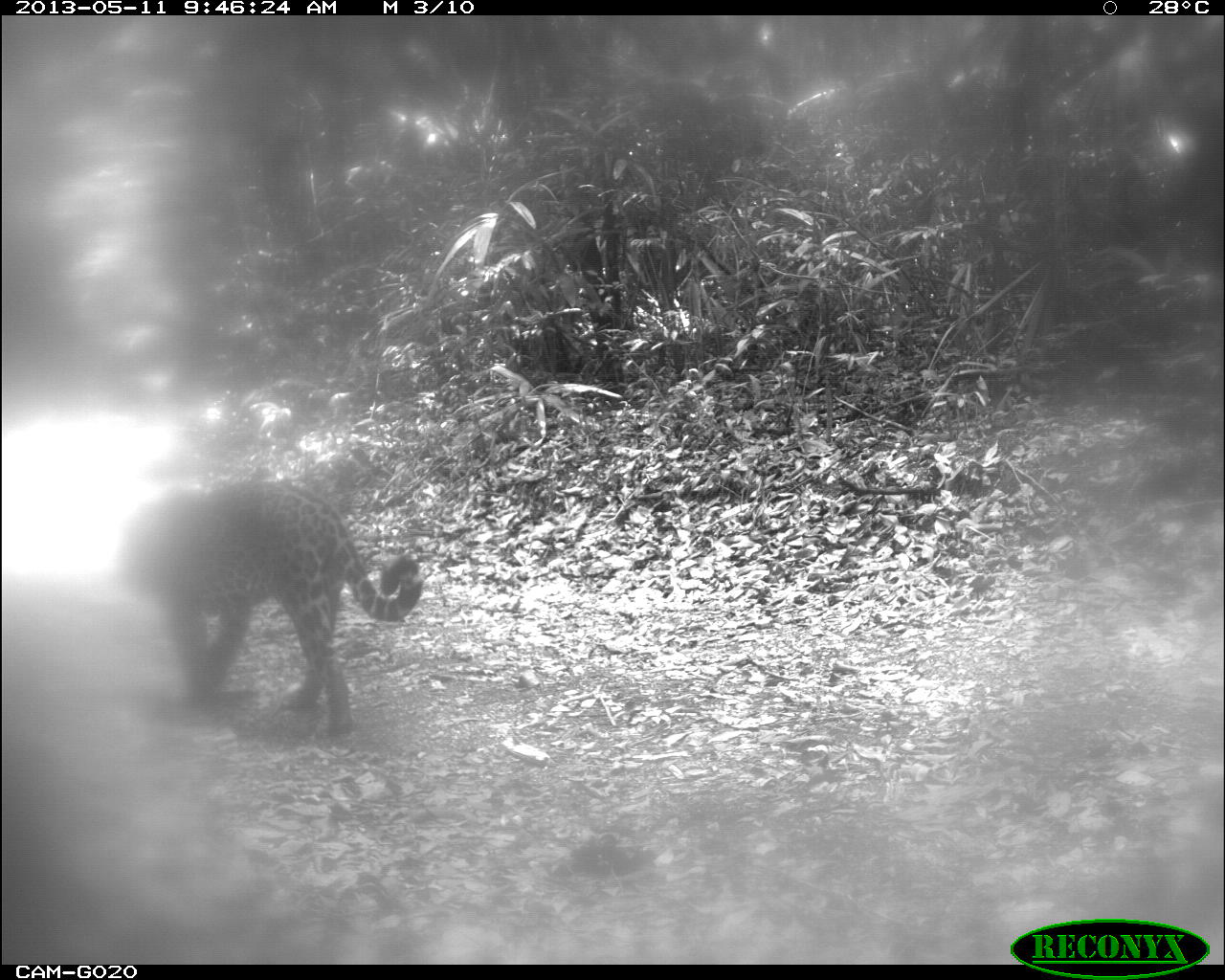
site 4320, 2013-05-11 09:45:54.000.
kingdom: Animalia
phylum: Chordata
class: Mammalia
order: Carnivora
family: Felidae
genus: Panthera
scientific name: Panthera onca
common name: jaguar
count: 1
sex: male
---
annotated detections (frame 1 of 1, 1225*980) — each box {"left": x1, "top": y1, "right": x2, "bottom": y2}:
panthera onca: {"left": 111, "top": 474, "right": 423, "bottom": 740}